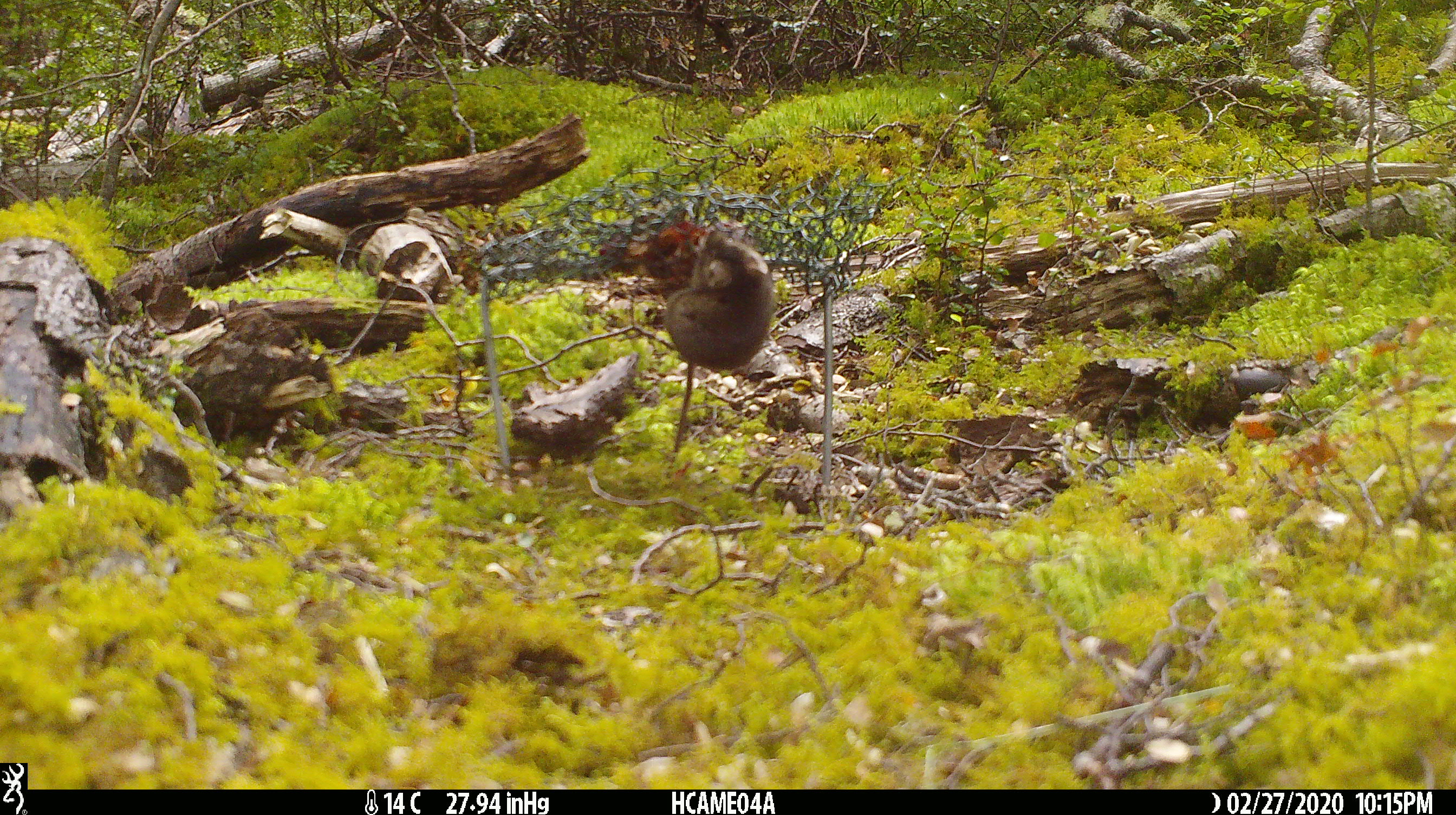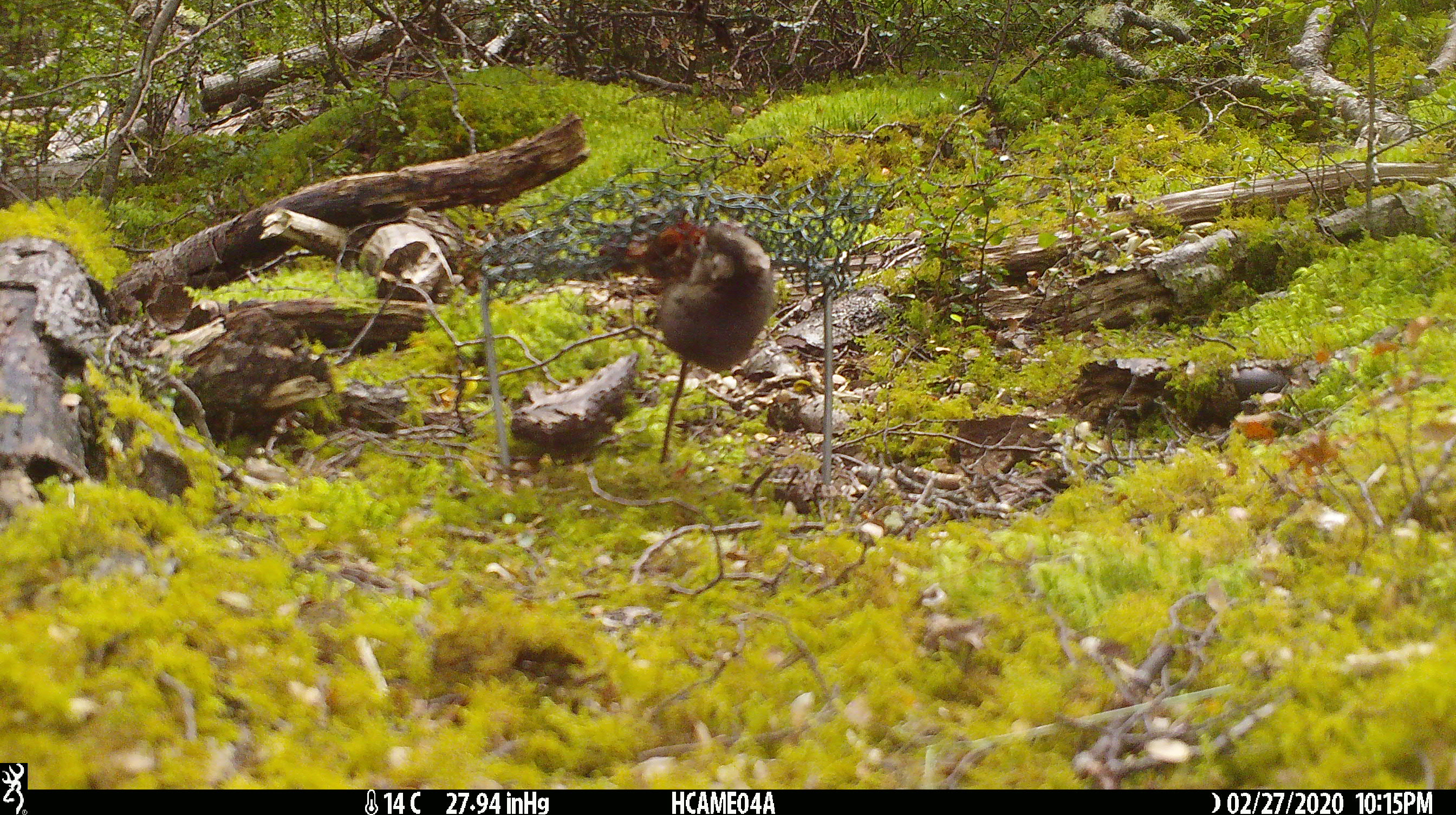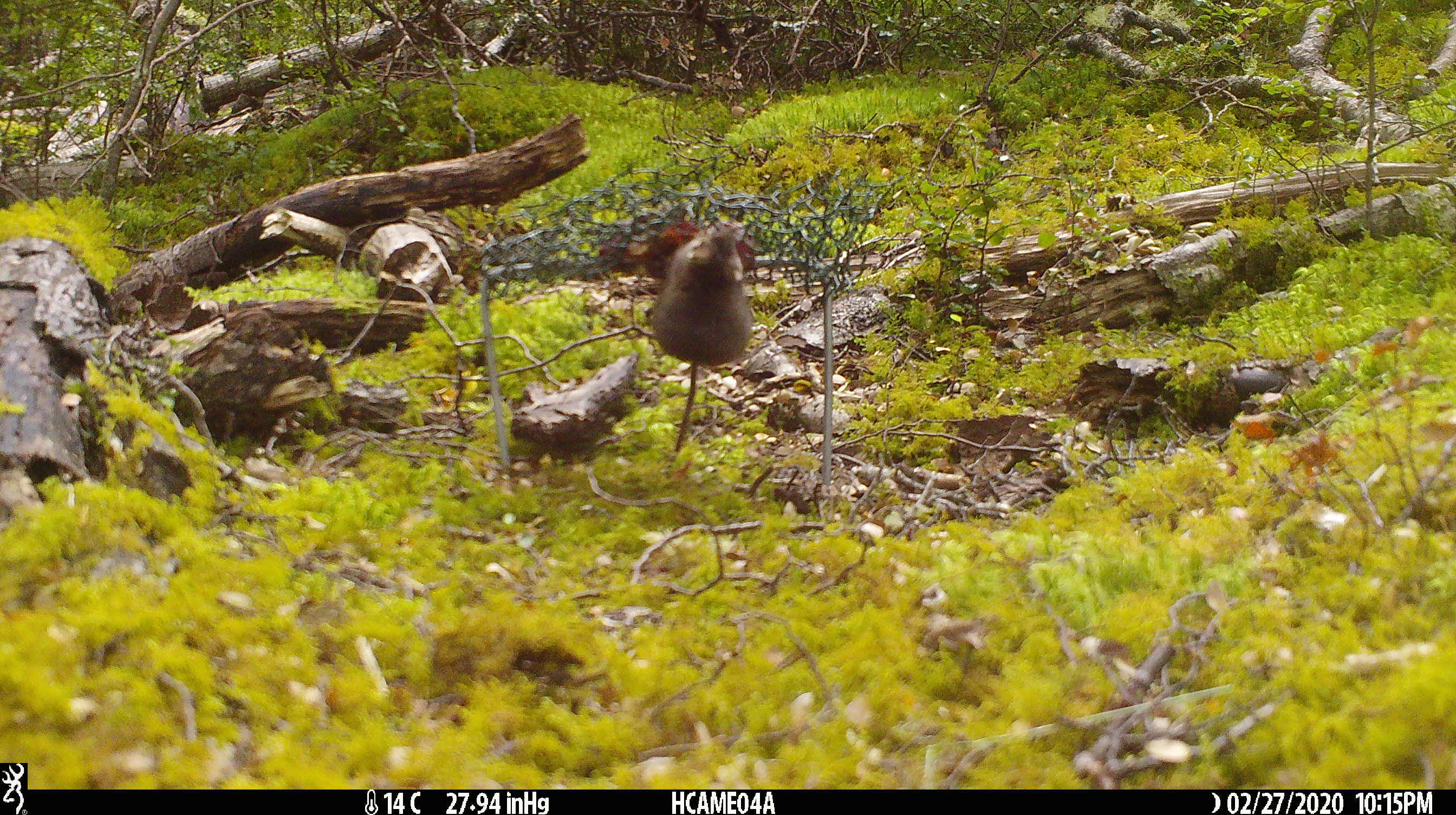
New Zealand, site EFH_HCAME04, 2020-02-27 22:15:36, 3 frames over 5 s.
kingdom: Animalia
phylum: Chordata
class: Mammalia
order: Rodentia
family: Muridae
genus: Mus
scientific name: Mus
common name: mouse